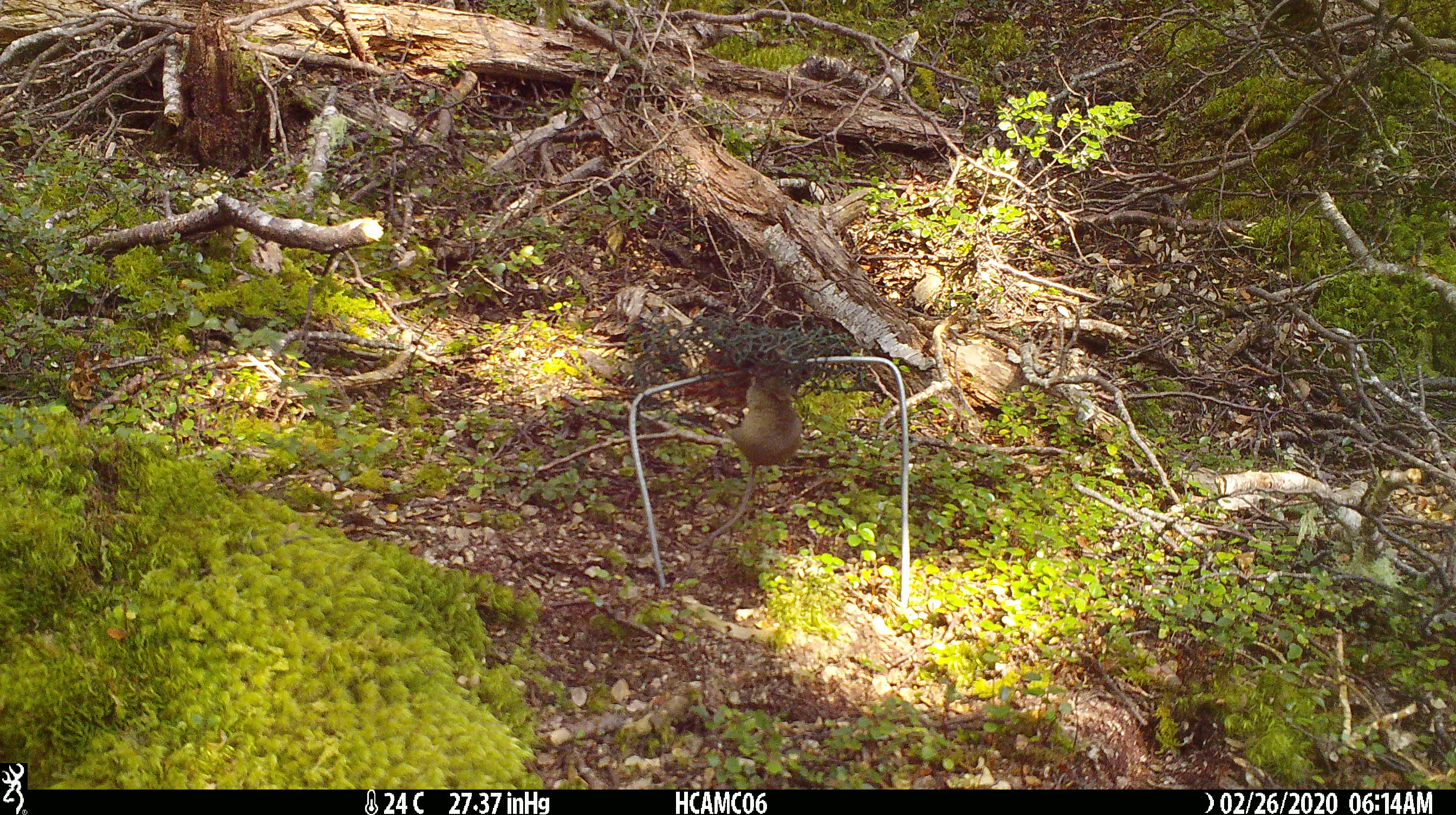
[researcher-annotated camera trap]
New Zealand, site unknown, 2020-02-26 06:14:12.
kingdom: Animalia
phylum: Chordata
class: Mammalia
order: Rodentia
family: Muridae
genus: Mus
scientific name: Mus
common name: mouse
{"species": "mouse (Mus)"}